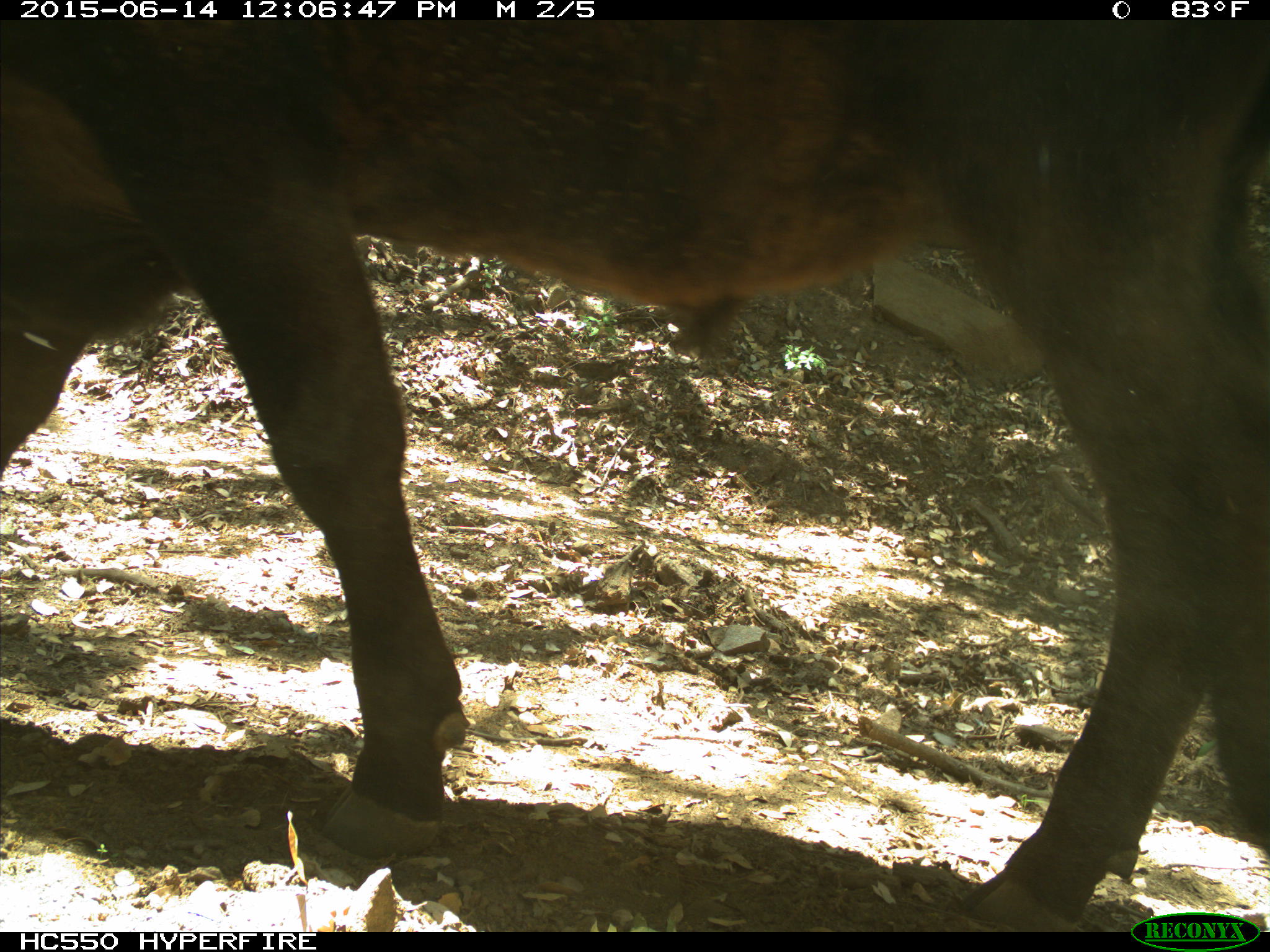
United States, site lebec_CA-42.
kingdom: Animalia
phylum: Chordata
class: Mammalia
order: Artiodactyla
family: Bovidae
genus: Bos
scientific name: Bos taurus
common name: domestic cow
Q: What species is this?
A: Bos taurus (domestic cow).